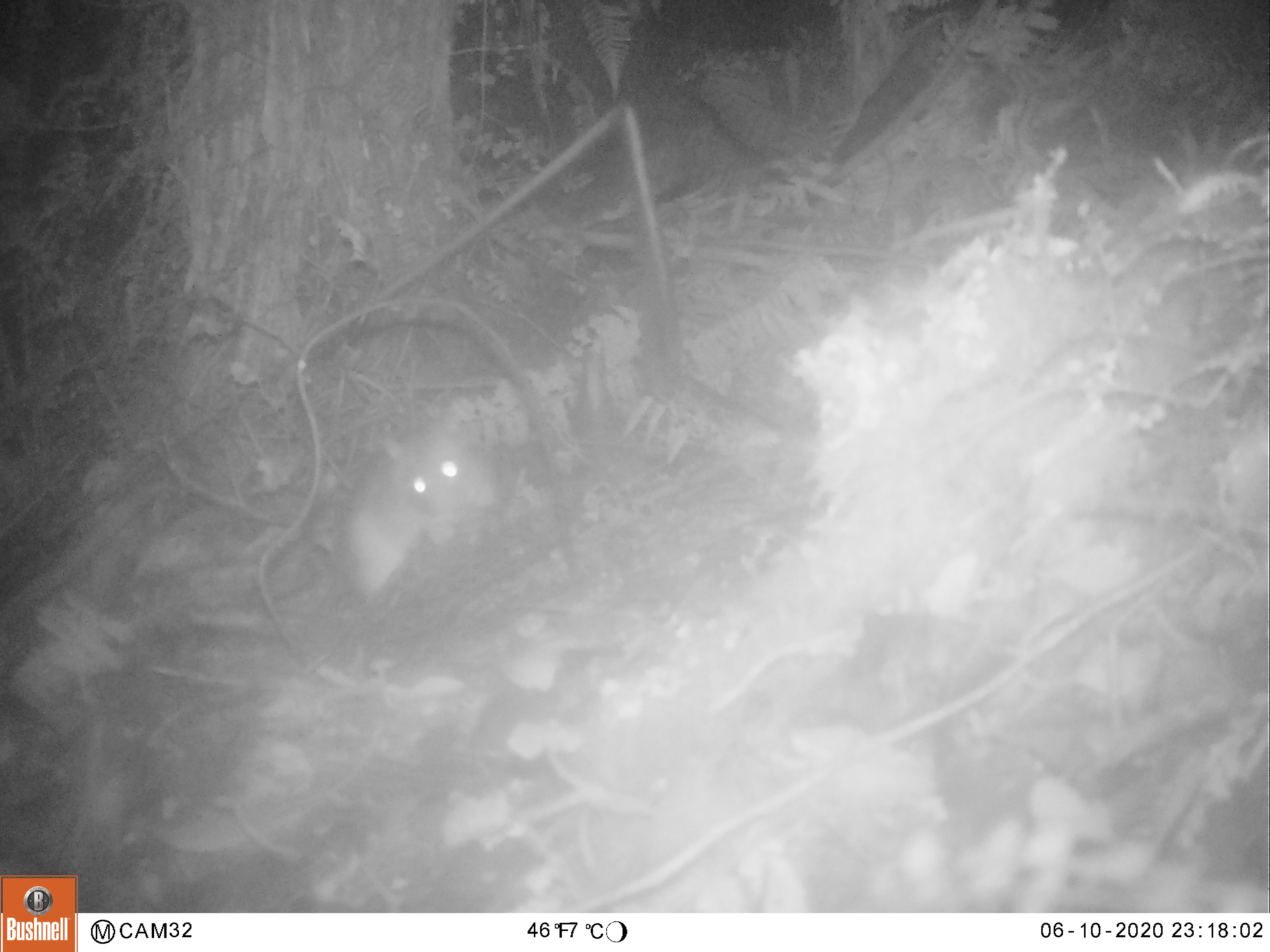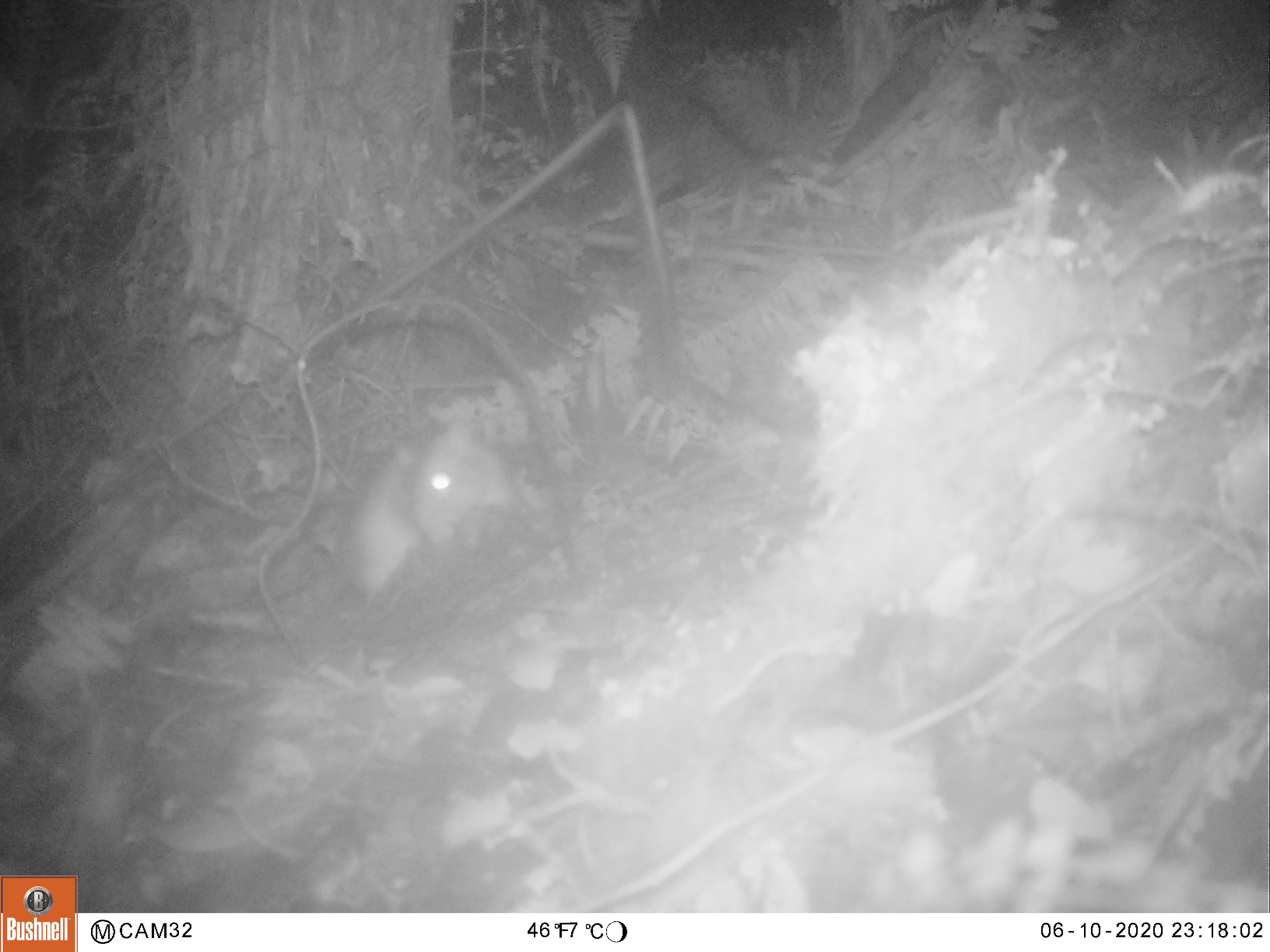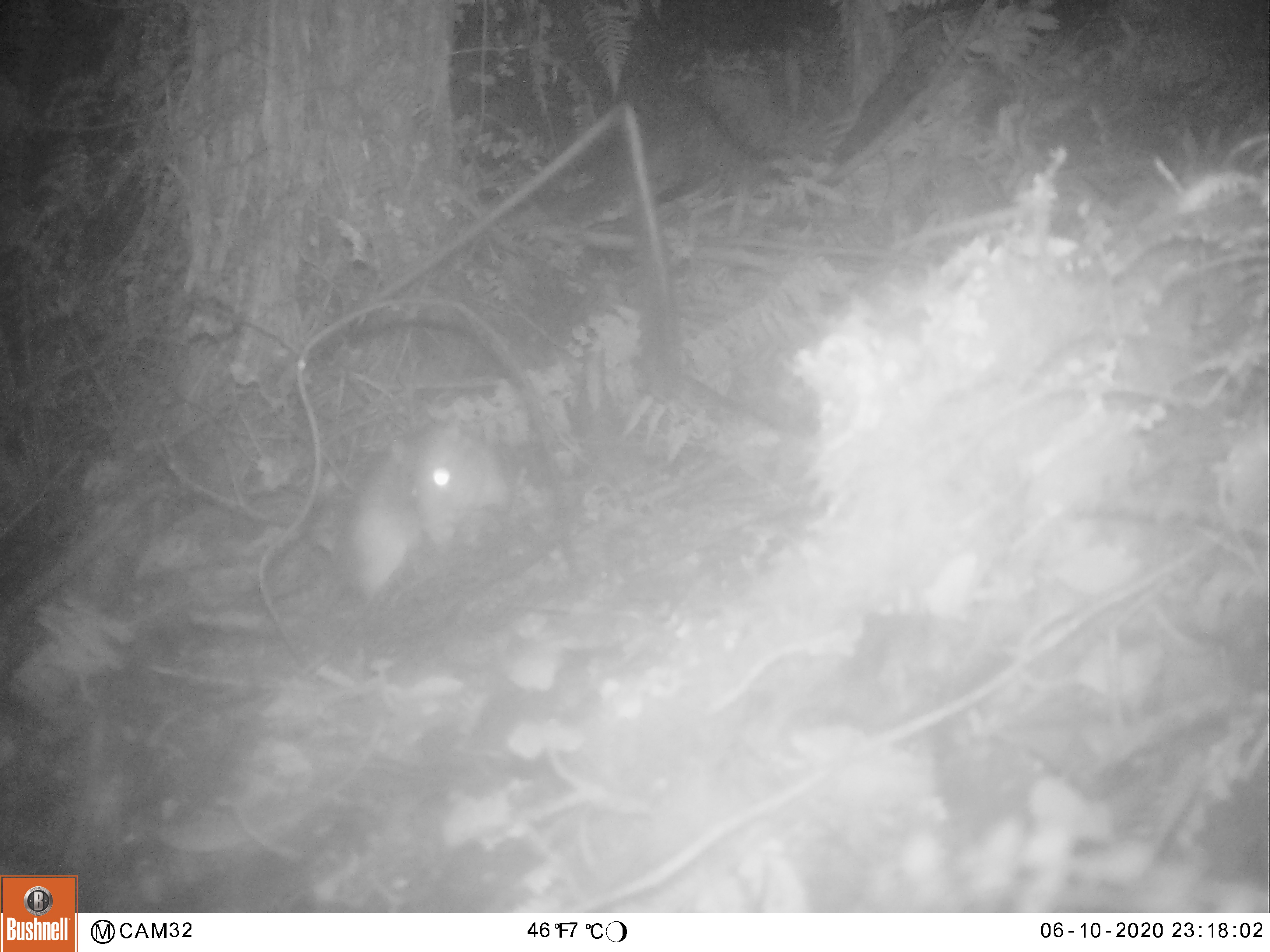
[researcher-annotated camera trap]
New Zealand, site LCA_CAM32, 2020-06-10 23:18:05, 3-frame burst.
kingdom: Animalia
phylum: Chordata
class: Mammalia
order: Rodentia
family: Muridae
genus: Rattus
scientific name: Rattus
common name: rat